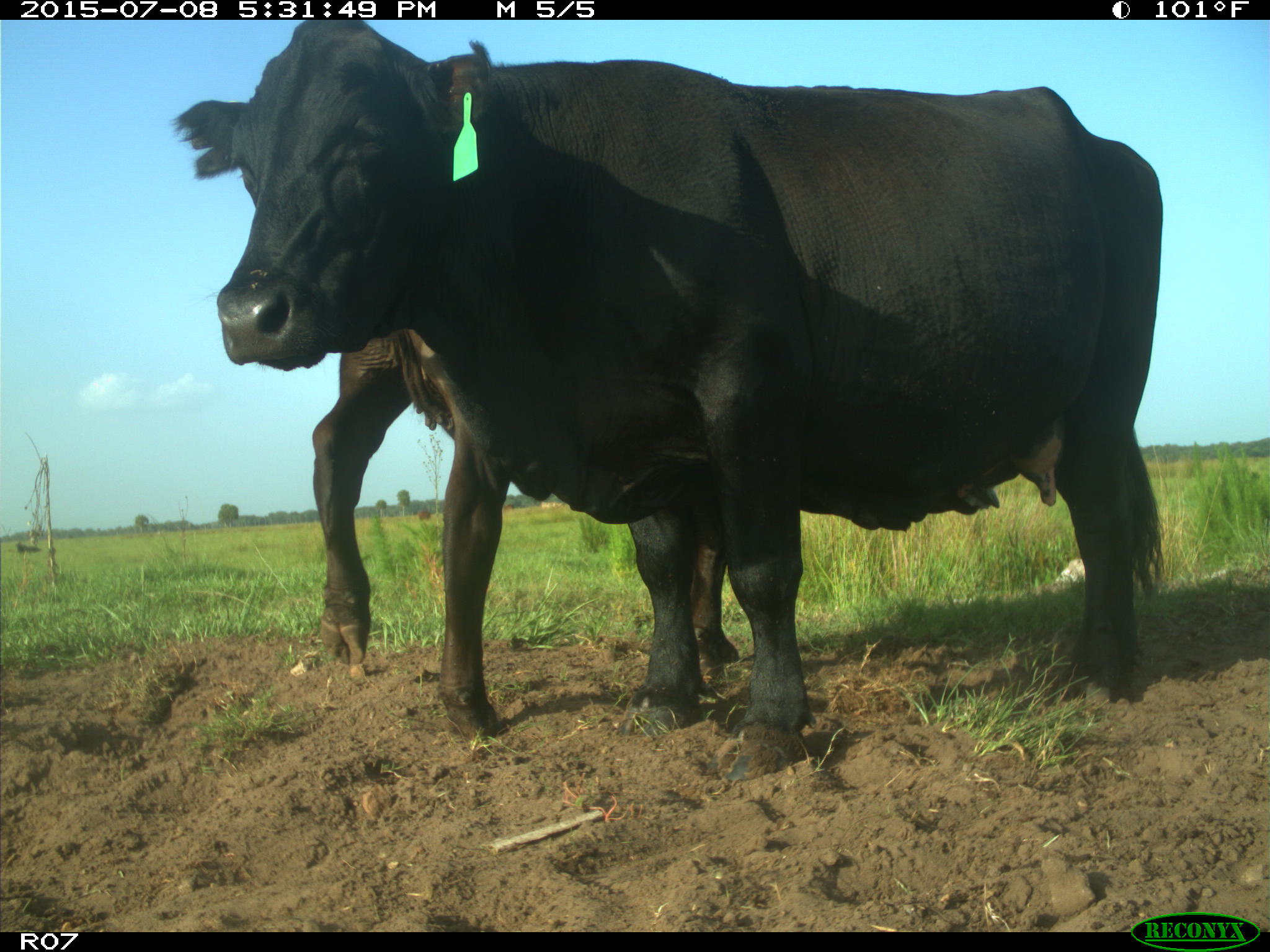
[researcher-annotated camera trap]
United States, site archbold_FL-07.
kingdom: Animalia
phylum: Chordata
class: Mammalia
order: Artiodactyla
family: Bovidae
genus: Bos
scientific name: Bos taurus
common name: domestic cow